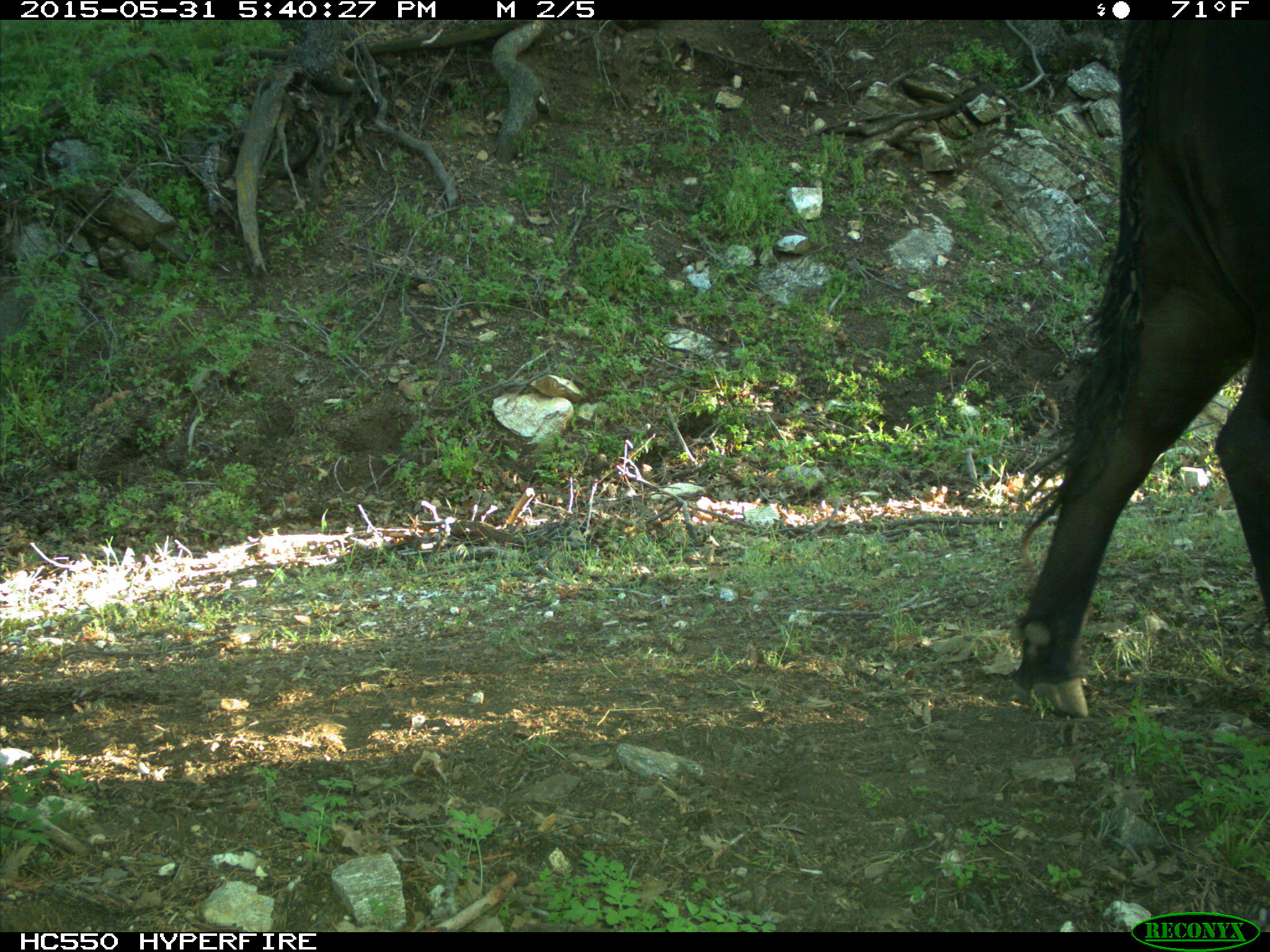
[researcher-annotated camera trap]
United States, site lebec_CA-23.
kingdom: Animalia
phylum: Chordata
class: Mammalia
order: Artiodactyla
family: Bovidae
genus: Bos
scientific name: Bos taurus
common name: domestic cow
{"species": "Bos taurus (domestic cow)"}